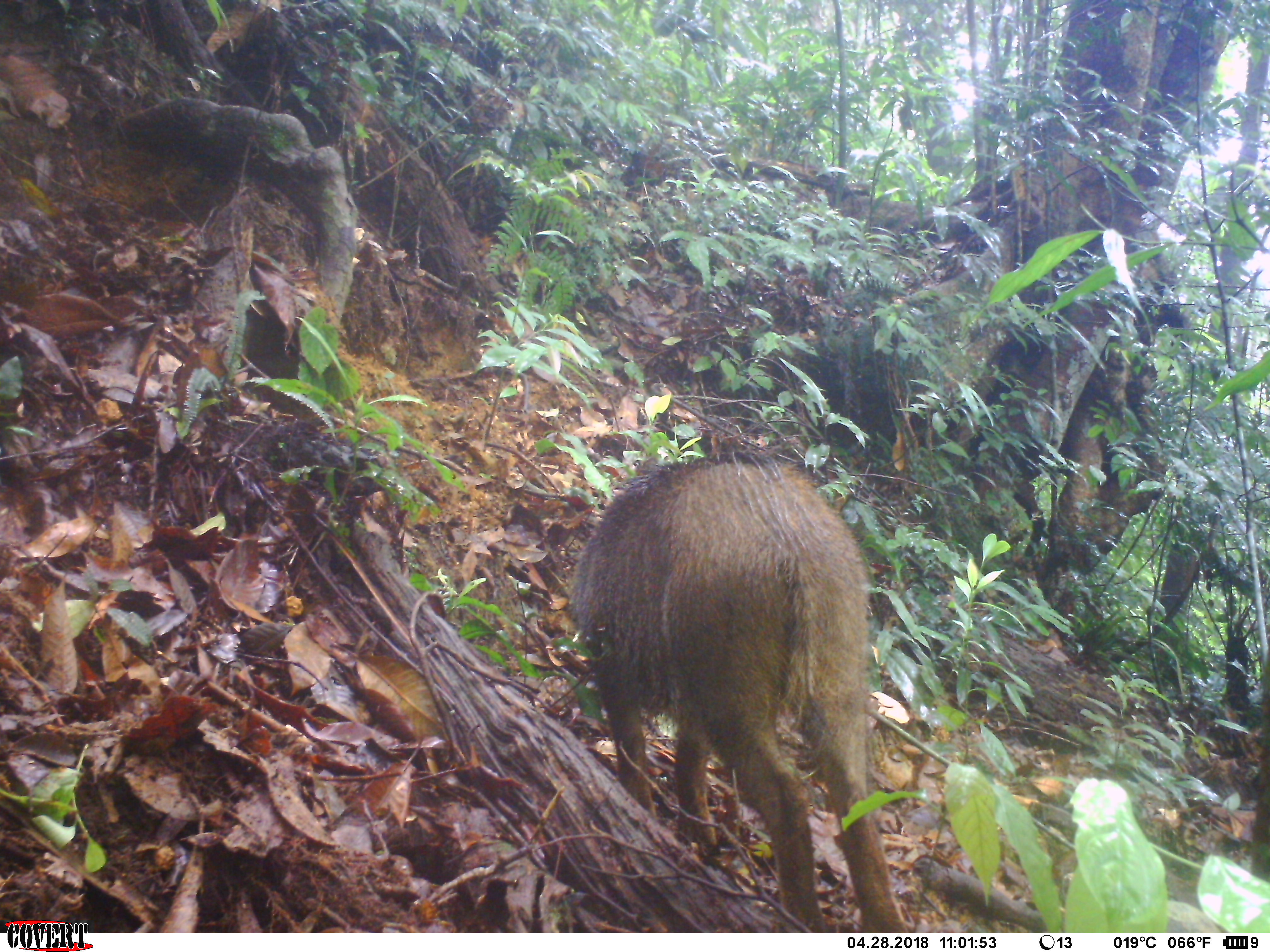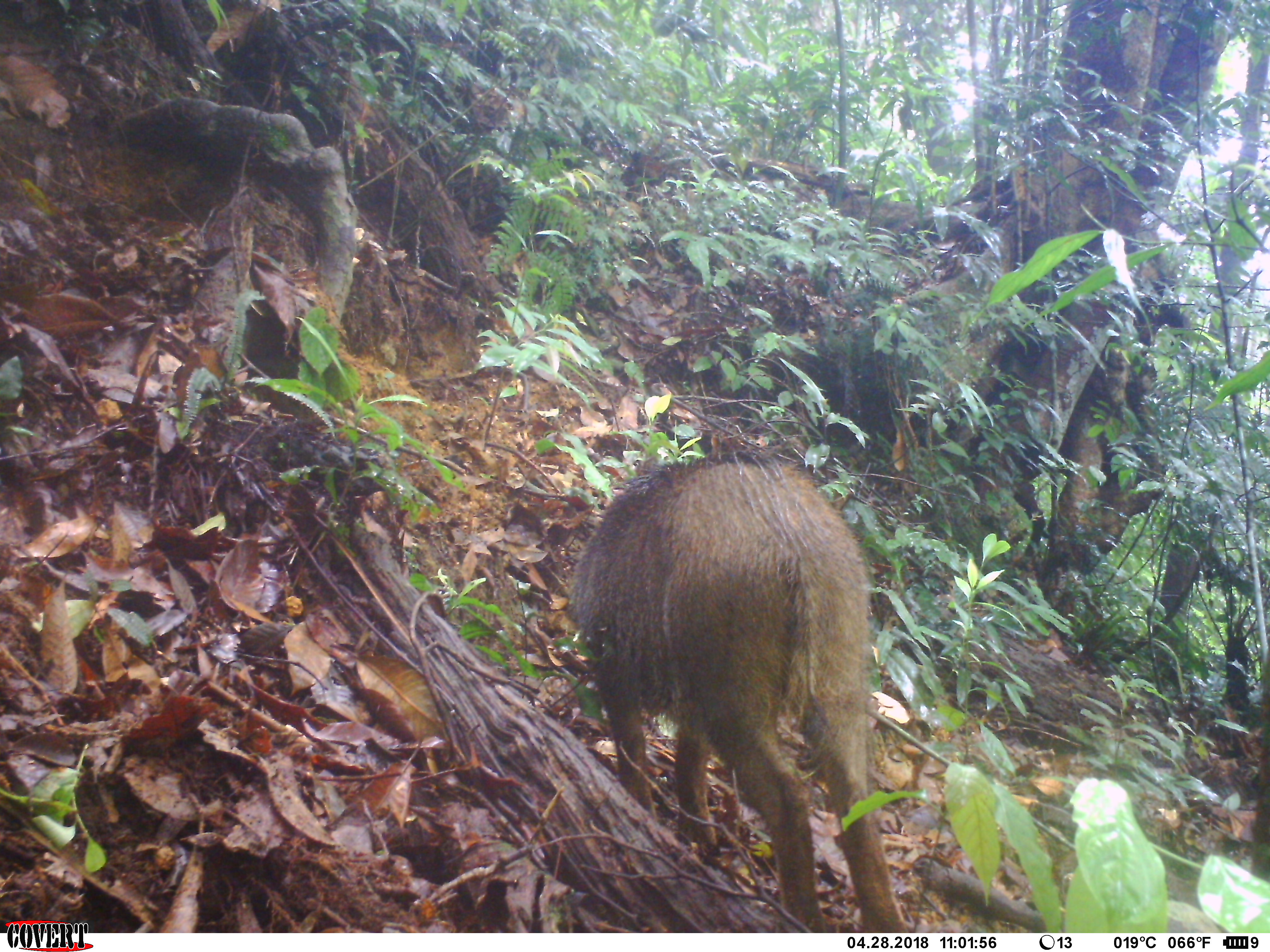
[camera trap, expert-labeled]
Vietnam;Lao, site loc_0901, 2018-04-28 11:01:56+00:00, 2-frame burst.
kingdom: Animalia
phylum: Chordata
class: Mammalia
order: Artiodactyla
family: Suidae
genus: Sus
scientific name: Sus scrofa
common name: eurasian wild pig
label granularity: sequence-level